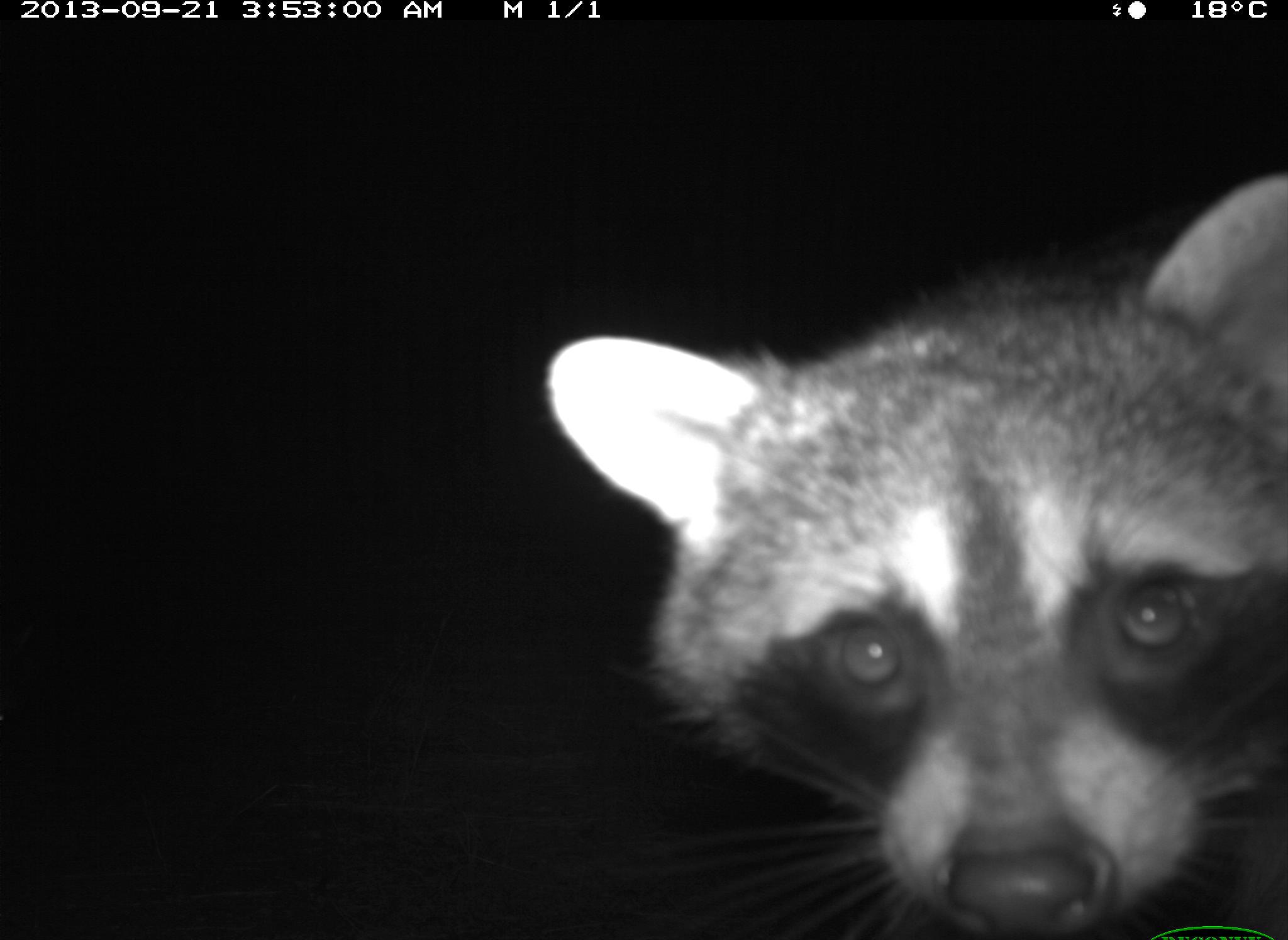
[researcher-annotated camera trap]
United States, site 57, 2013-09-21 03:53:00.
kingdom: Animalia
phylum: Chordata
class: Mammalia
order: Carnivora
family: Procyonidae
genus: Procyon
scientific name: Procyon lotor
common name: raccoon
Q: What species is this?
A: Raccoon (Procyon lotor).